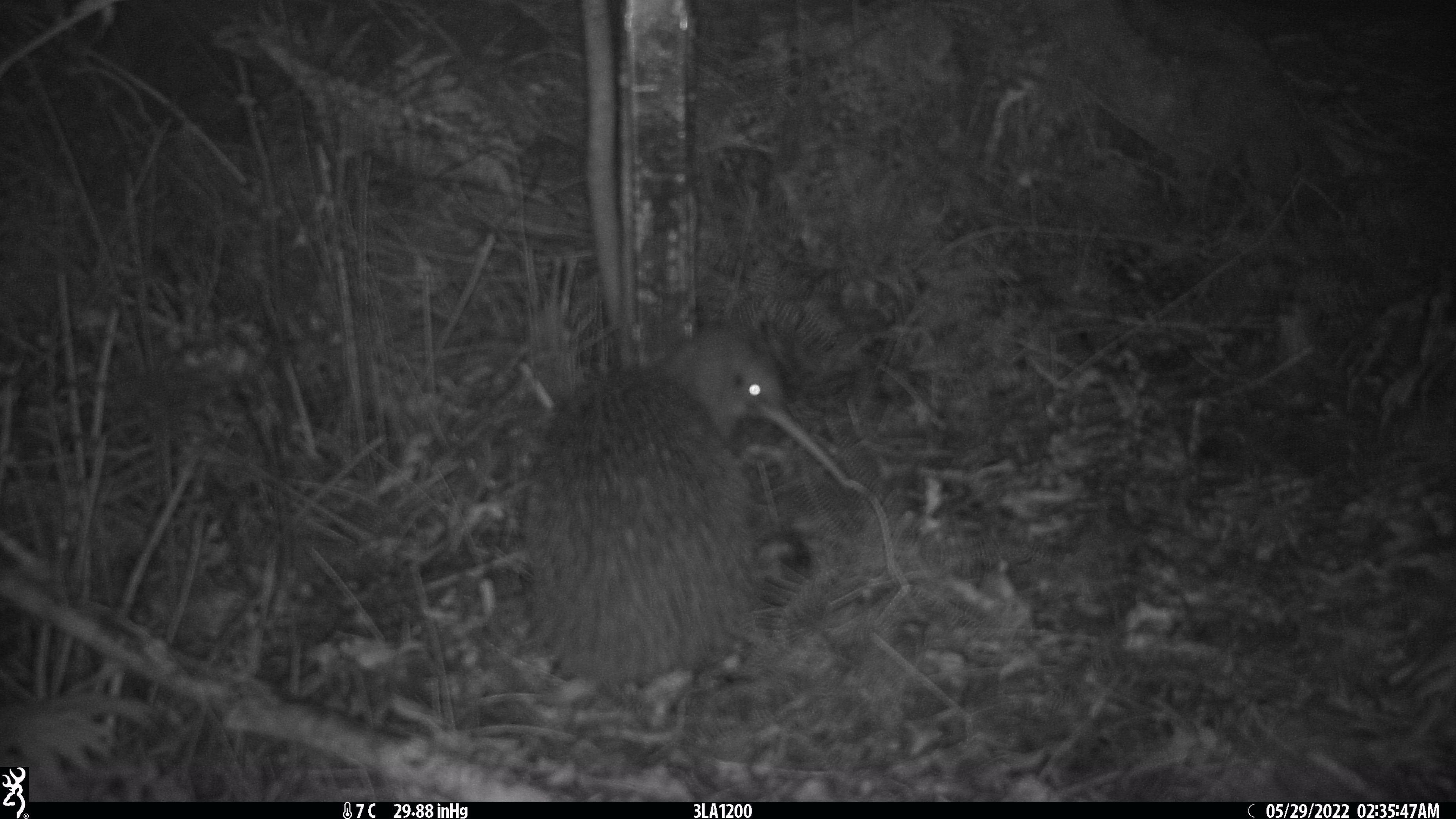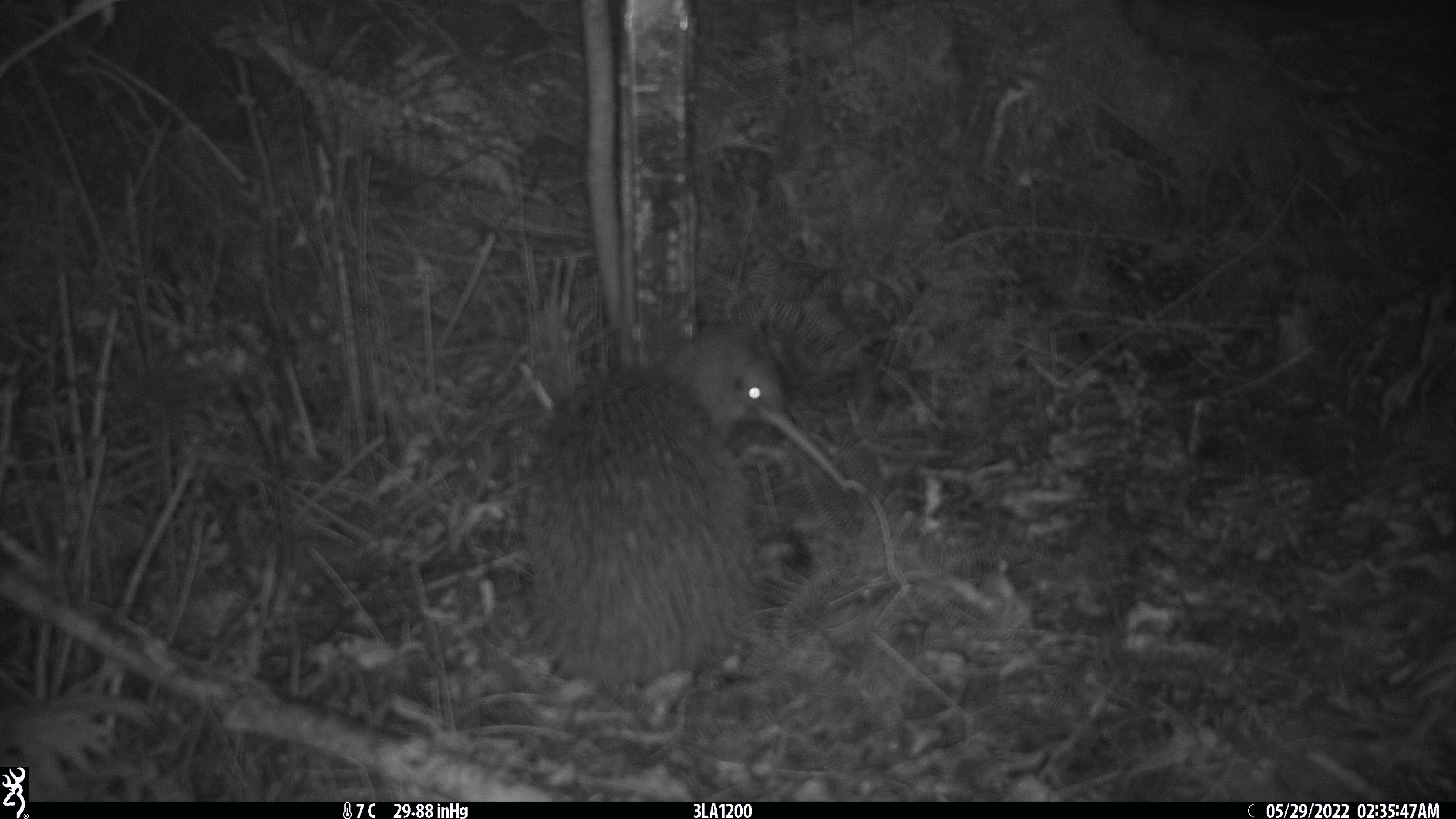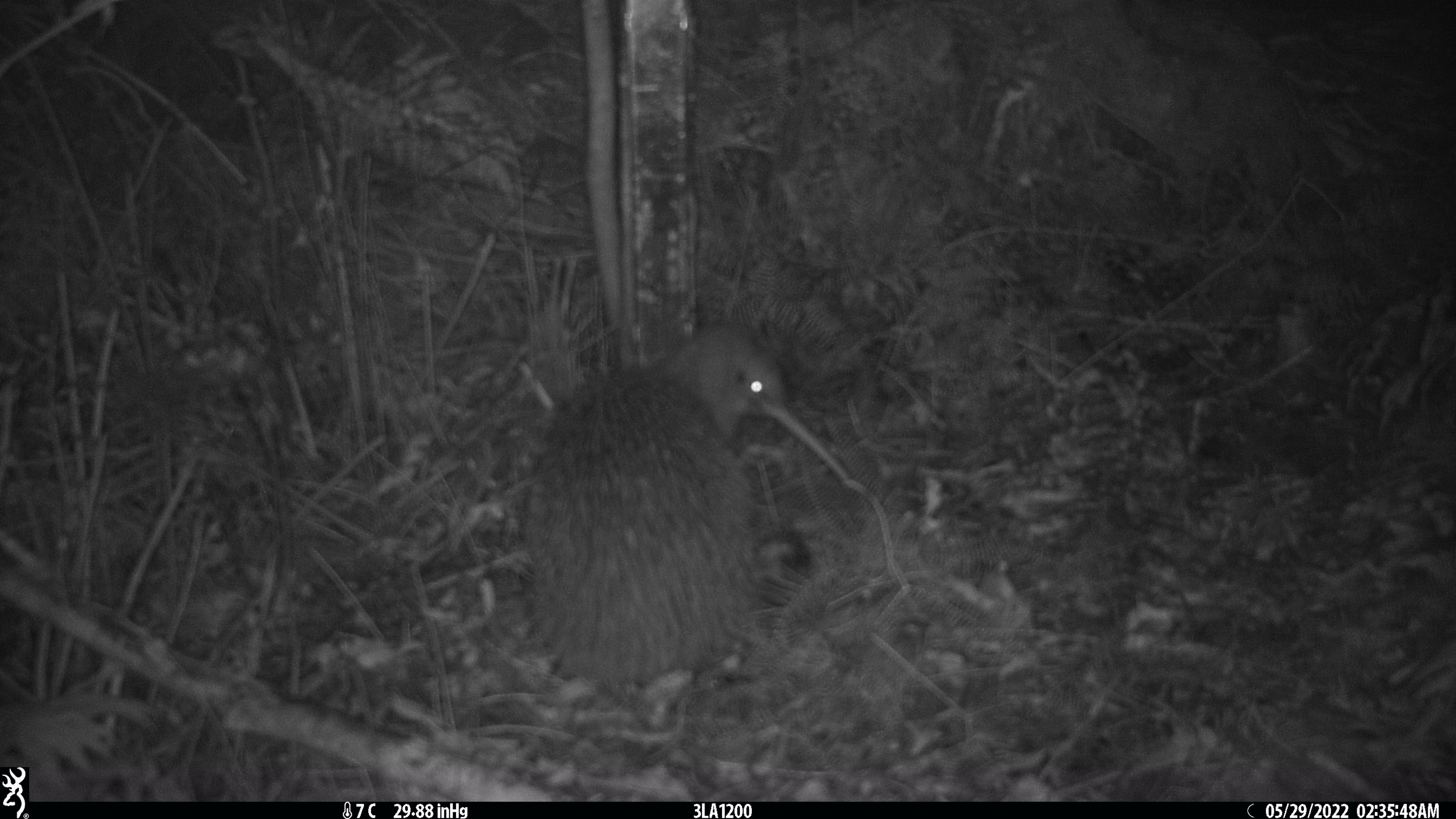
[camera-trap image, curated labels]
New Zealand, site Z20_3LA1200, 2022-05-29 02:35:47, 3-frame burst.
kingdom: Animalia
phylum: Chordata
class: Aves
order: Apterygiformes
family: Apterygidae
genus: Apteryx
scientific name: Apteryx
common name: kiwi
Kiwi (Apteryx).